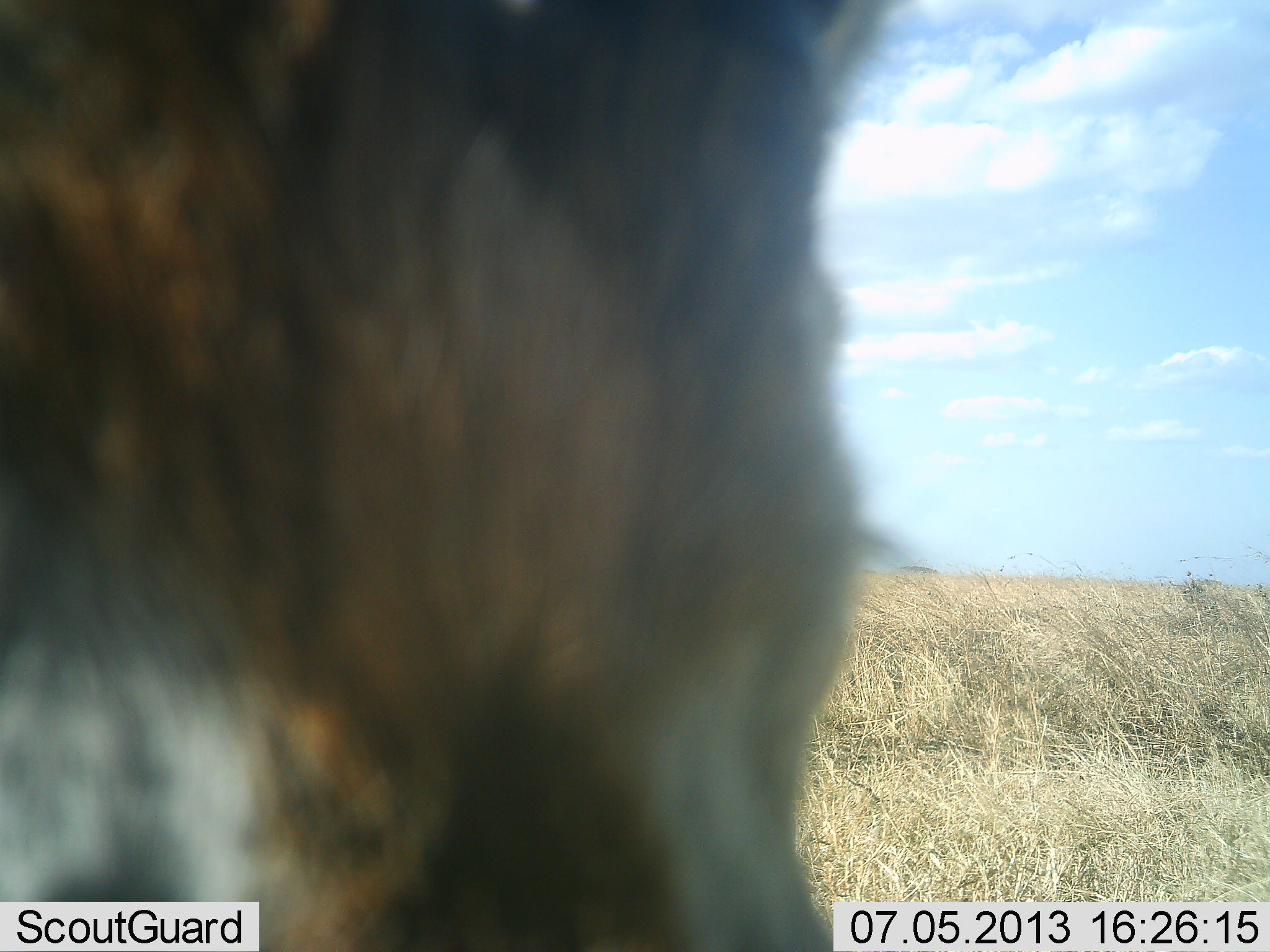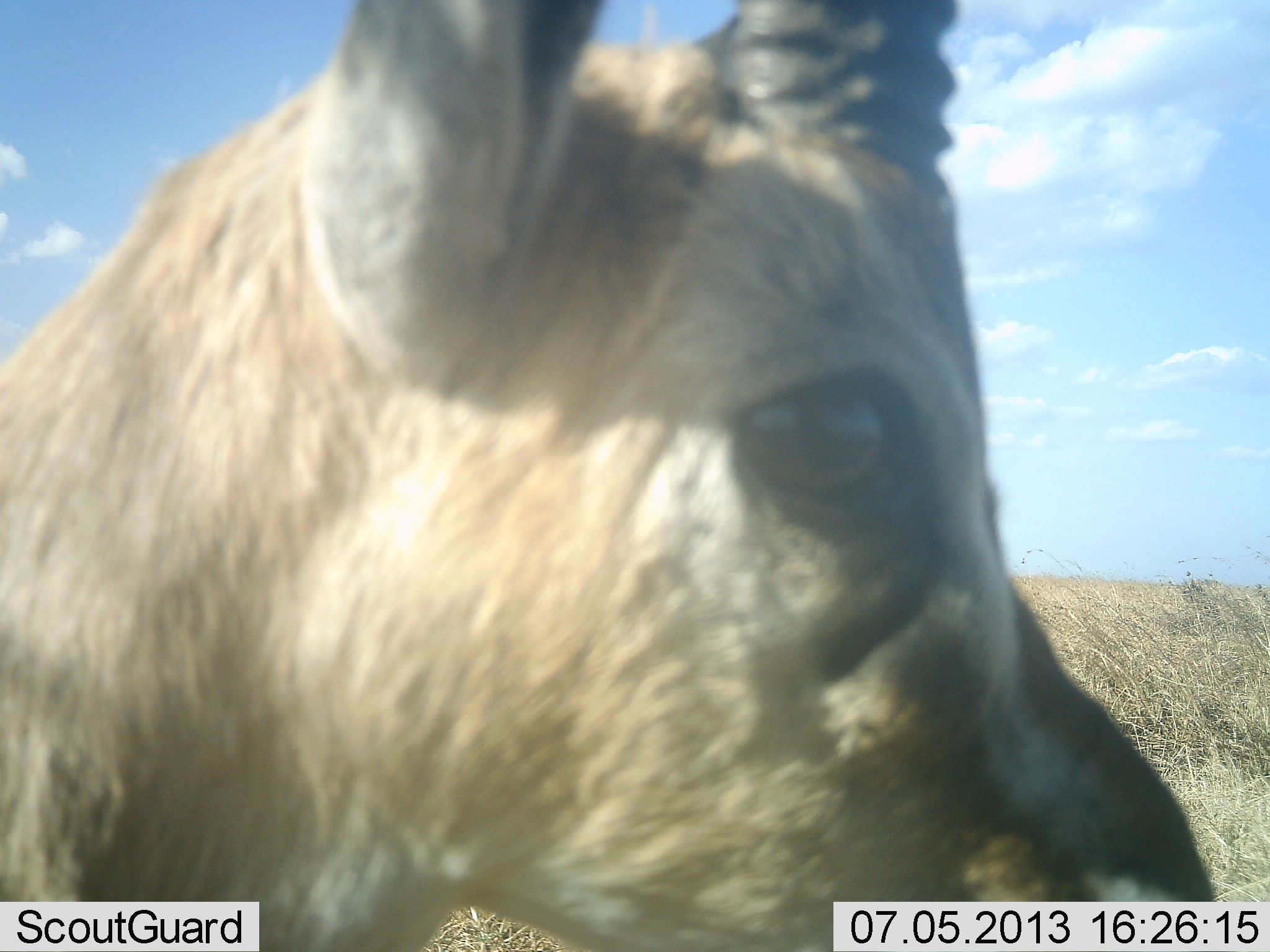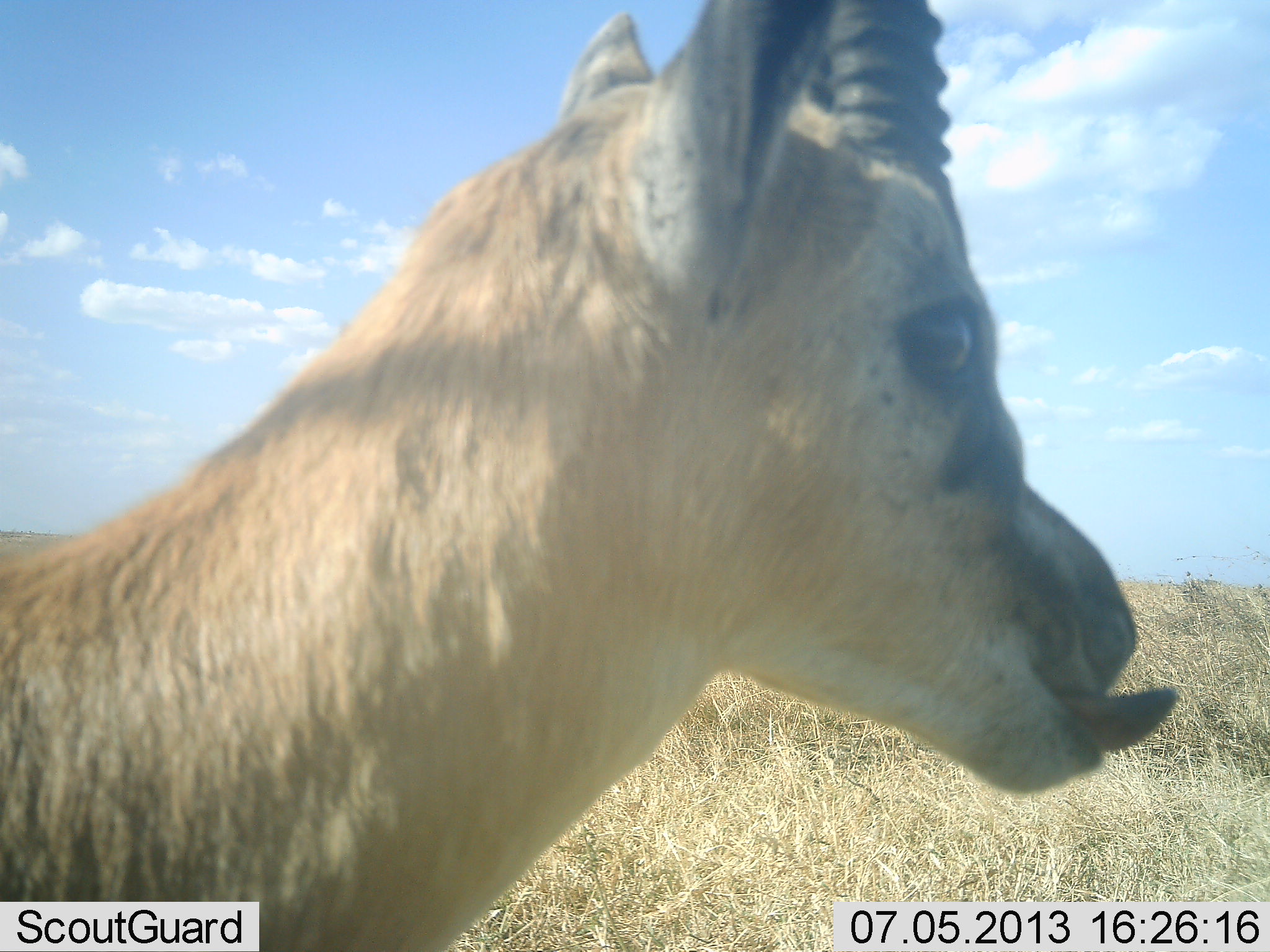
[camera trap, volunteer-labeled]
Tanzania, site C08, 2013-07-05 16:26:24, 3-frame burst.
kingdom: Animalia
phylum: Chordata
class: Mammalia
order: Artiodactyla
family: Bovidae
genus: Eudorcas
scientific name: Eudorcas thomsonii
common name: thomson's gazelle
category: gazellethomsons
Gazellethomsons (thomson's gazelle) (Eudorcas thomsonii), count 1. Behavior (volunteer vote fractions): standing 83%, resting 0%, moving 11%, interacting 11%. Young present (vote fraction): 0%. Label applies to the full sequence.